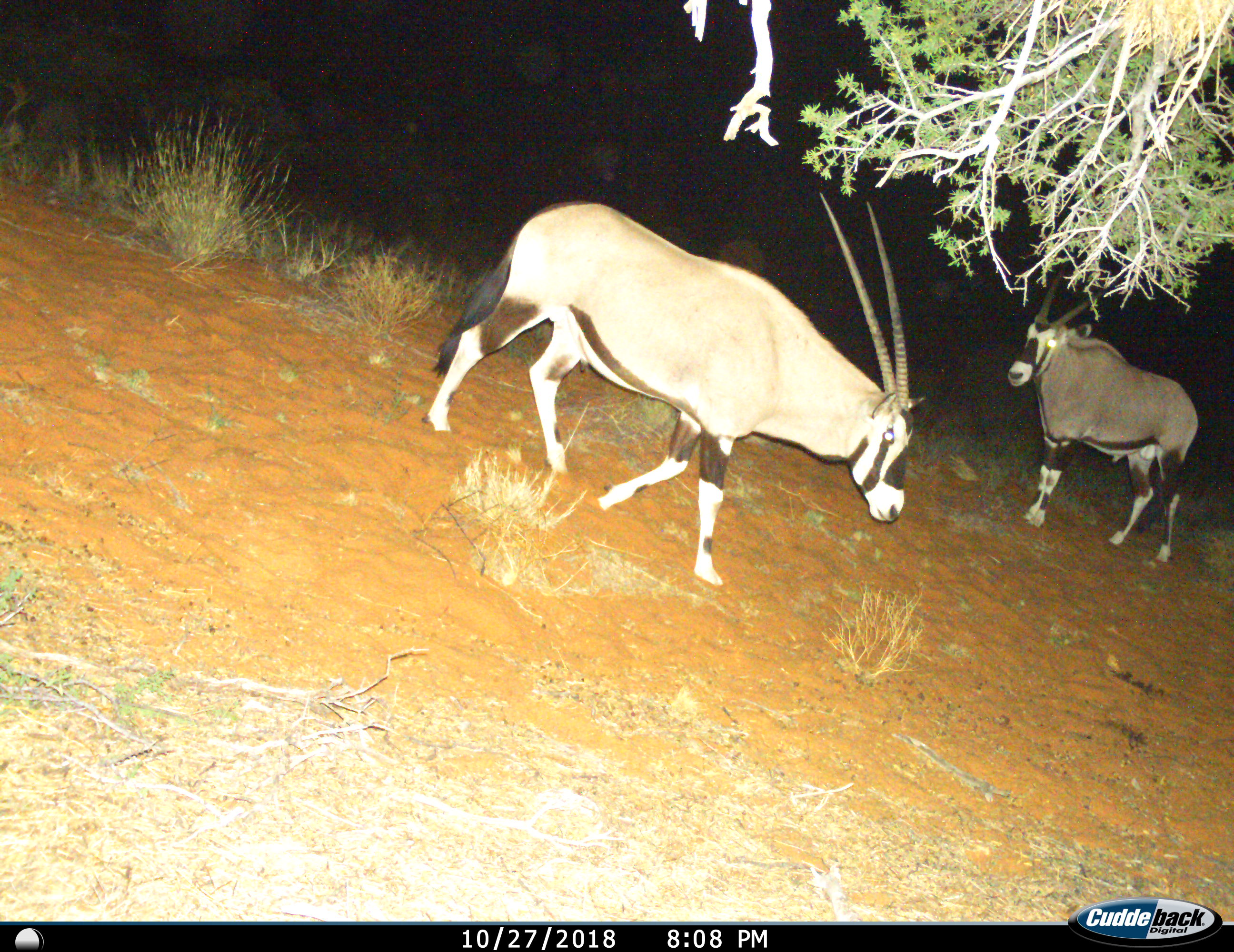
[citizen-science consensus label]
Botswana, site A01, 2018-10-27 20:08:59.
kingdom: Animalia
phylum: Chordata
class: Mammalia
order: Artiodactyla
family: Bovidae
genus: Oryx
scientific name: Oryx gazella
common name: gemsbok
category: gemsbokoryx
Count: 2.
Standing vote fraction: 80%.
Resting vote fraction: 0%.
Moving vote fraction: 90%.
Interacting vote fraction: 0%.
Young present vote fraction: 0%.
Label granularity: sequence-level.